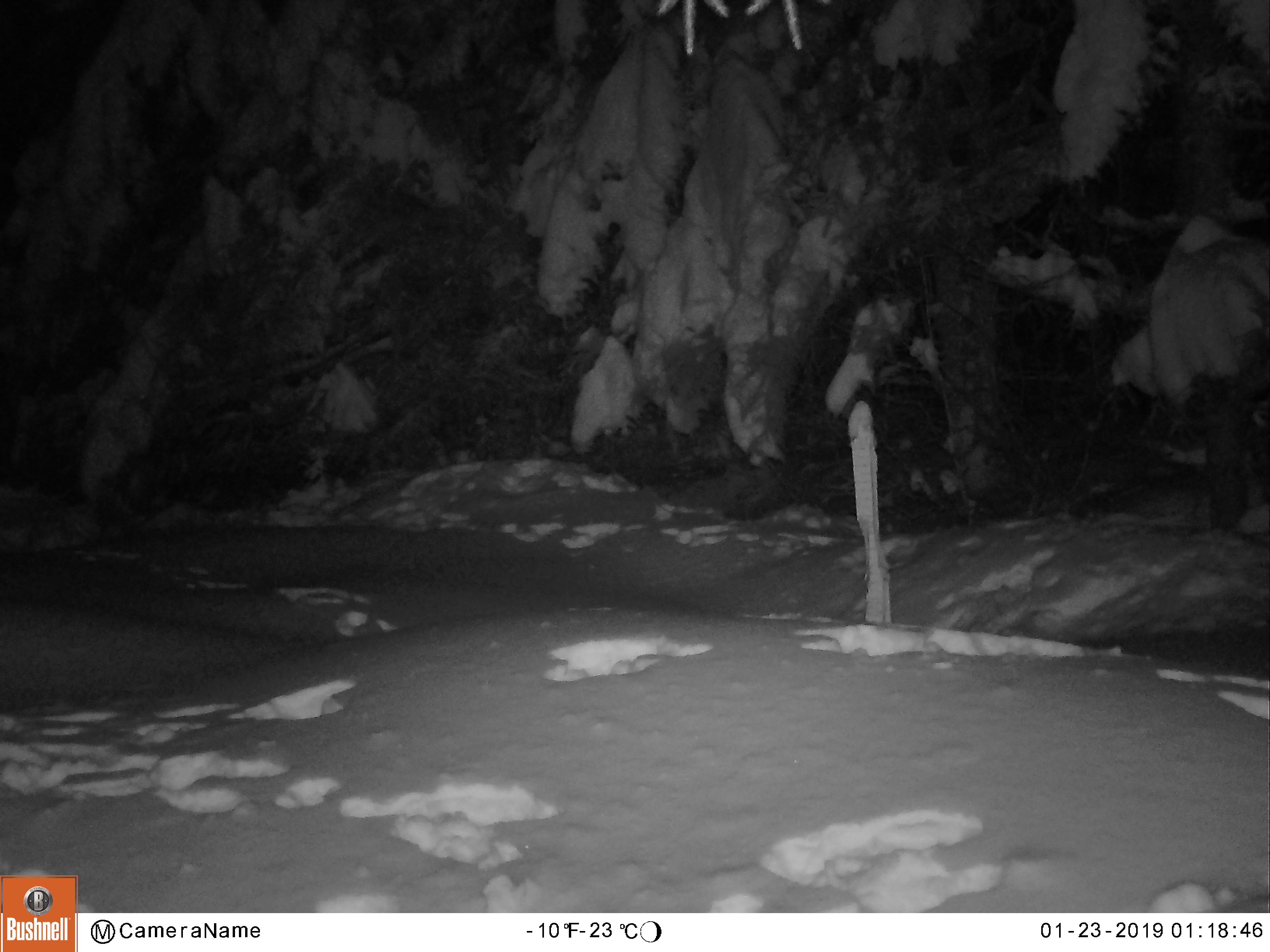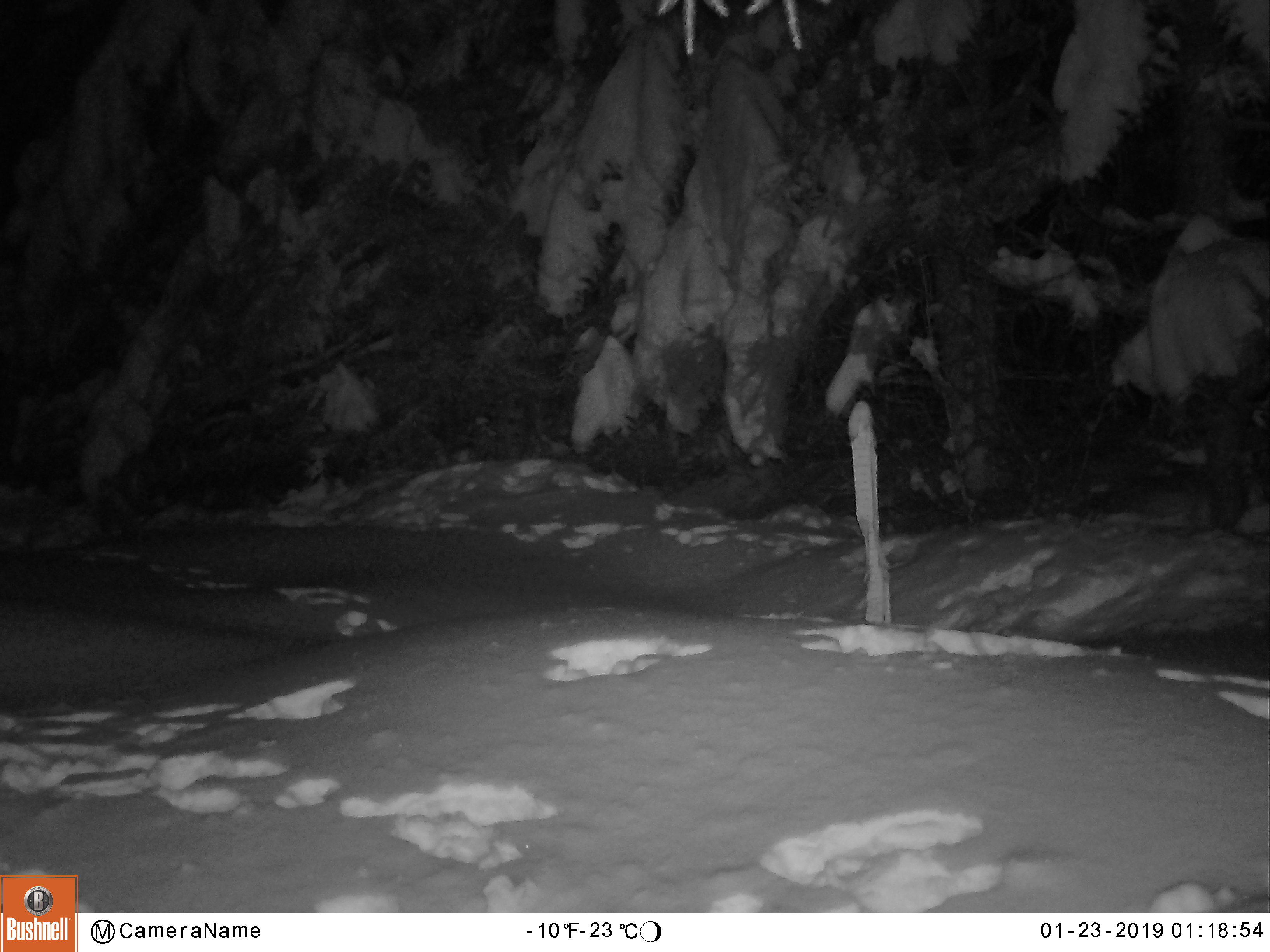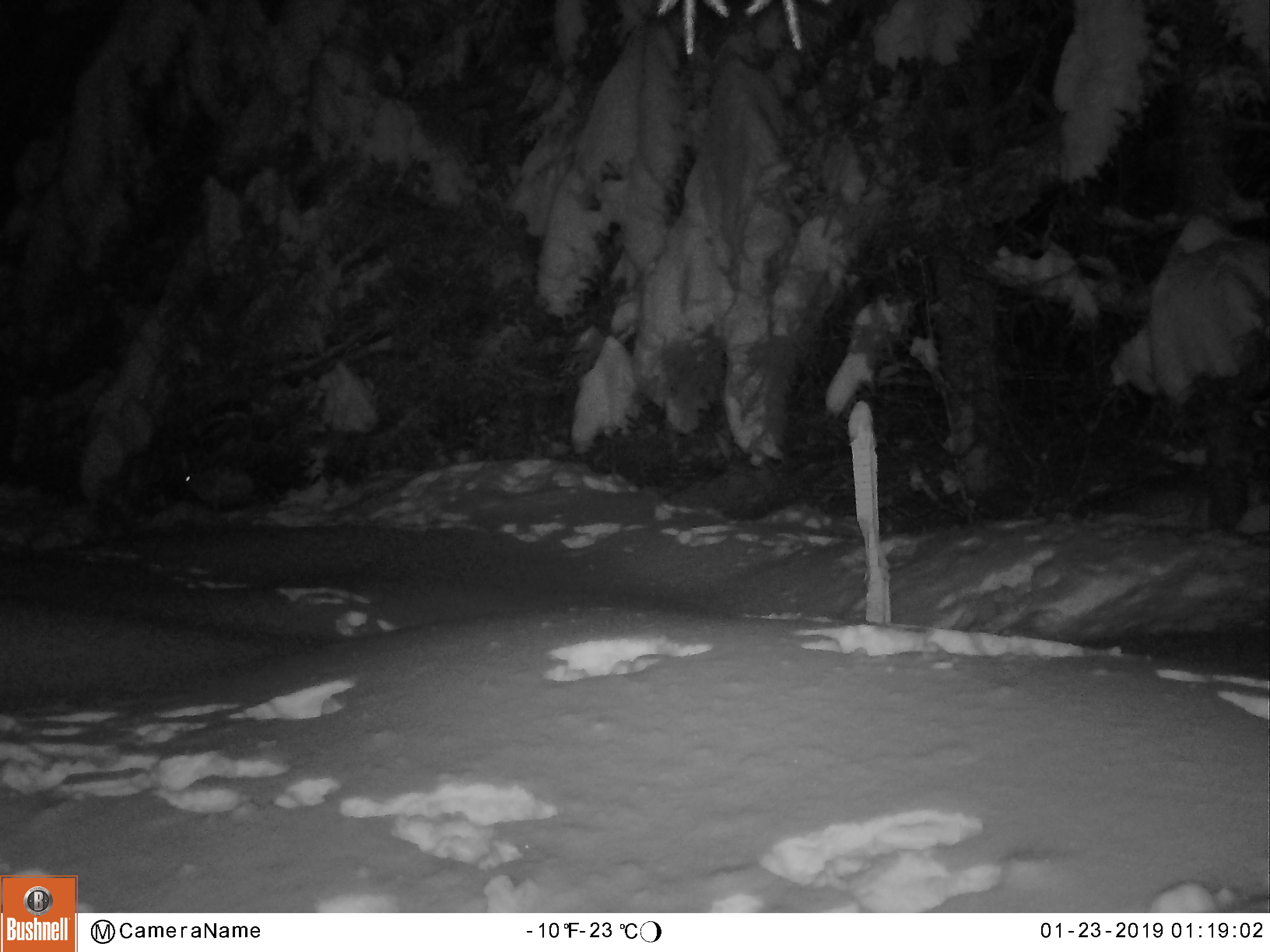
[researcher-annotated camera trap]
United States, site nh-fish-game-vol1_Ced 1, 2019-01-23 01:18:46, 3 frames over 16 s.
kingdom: Animalia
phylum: Chordata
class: Mammalia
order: Lagomorpha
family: Leporidae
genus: Lepus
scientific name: Lepus americanus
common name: snowshoe hare